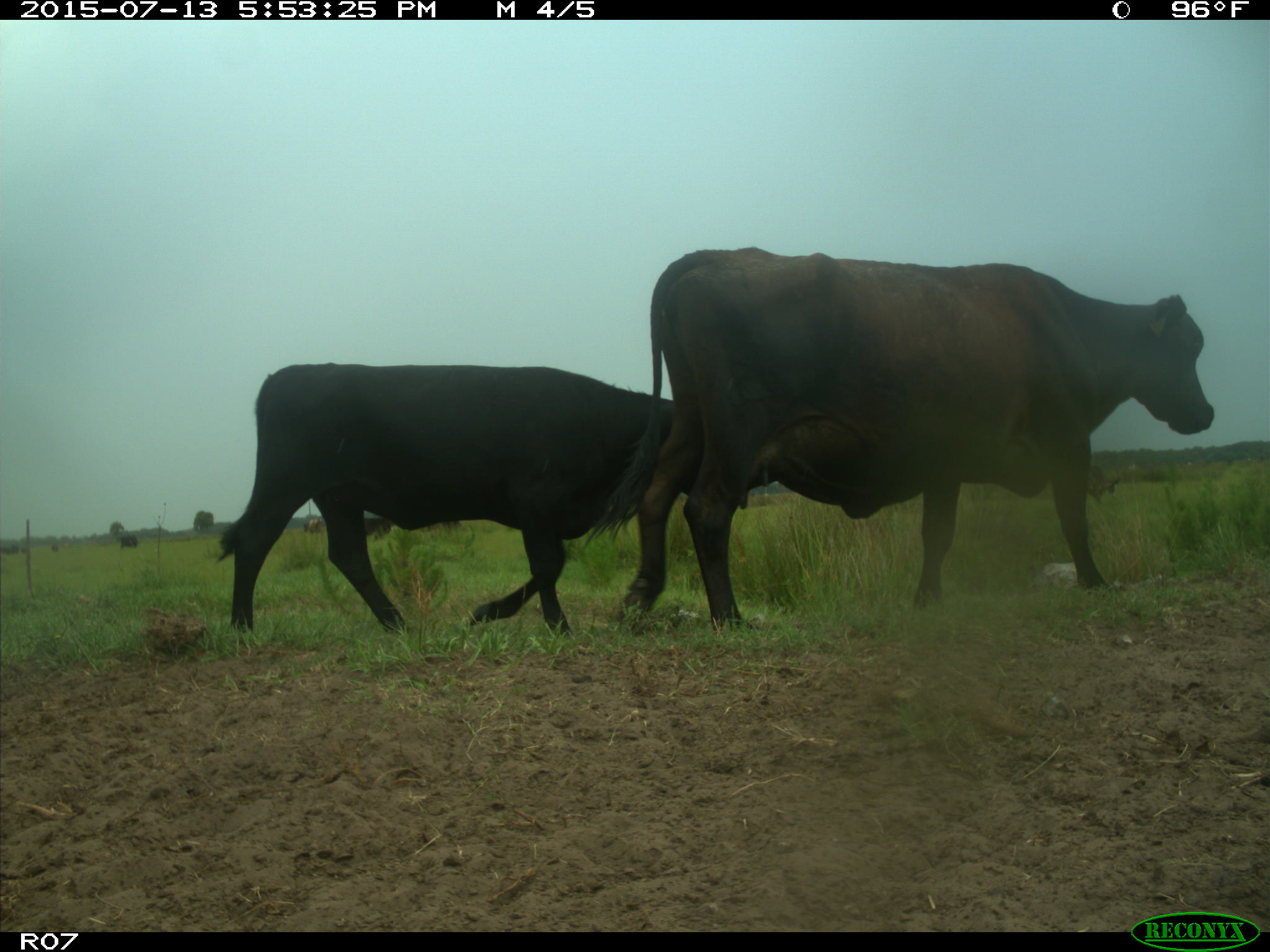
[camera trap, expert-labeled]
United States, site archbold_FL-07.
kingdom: Animalia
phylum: Chordata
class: Mammalia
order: Artiodactyla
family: Bovidae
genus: Bos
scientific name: Bos taurus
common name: domestic cow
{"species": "Bos taurus (domestic cow)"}